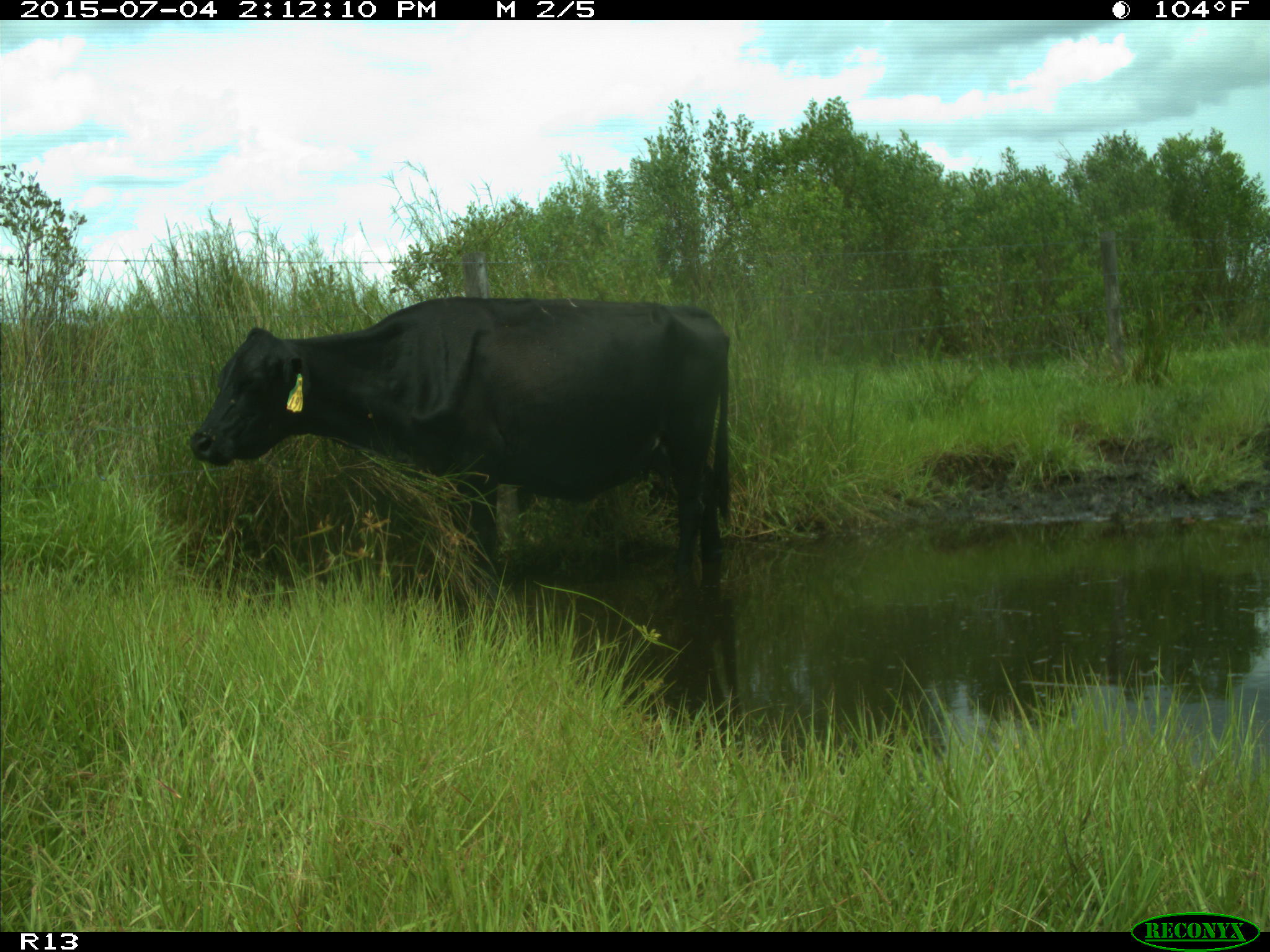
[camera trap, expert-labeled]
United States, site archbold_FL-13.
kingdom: Animalia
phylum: Chordata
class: Mammalia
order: Artiodactyla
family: Bovidae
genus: Bos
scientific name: Bos taurus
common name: domestic cow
Bos taurus (domestic cow).